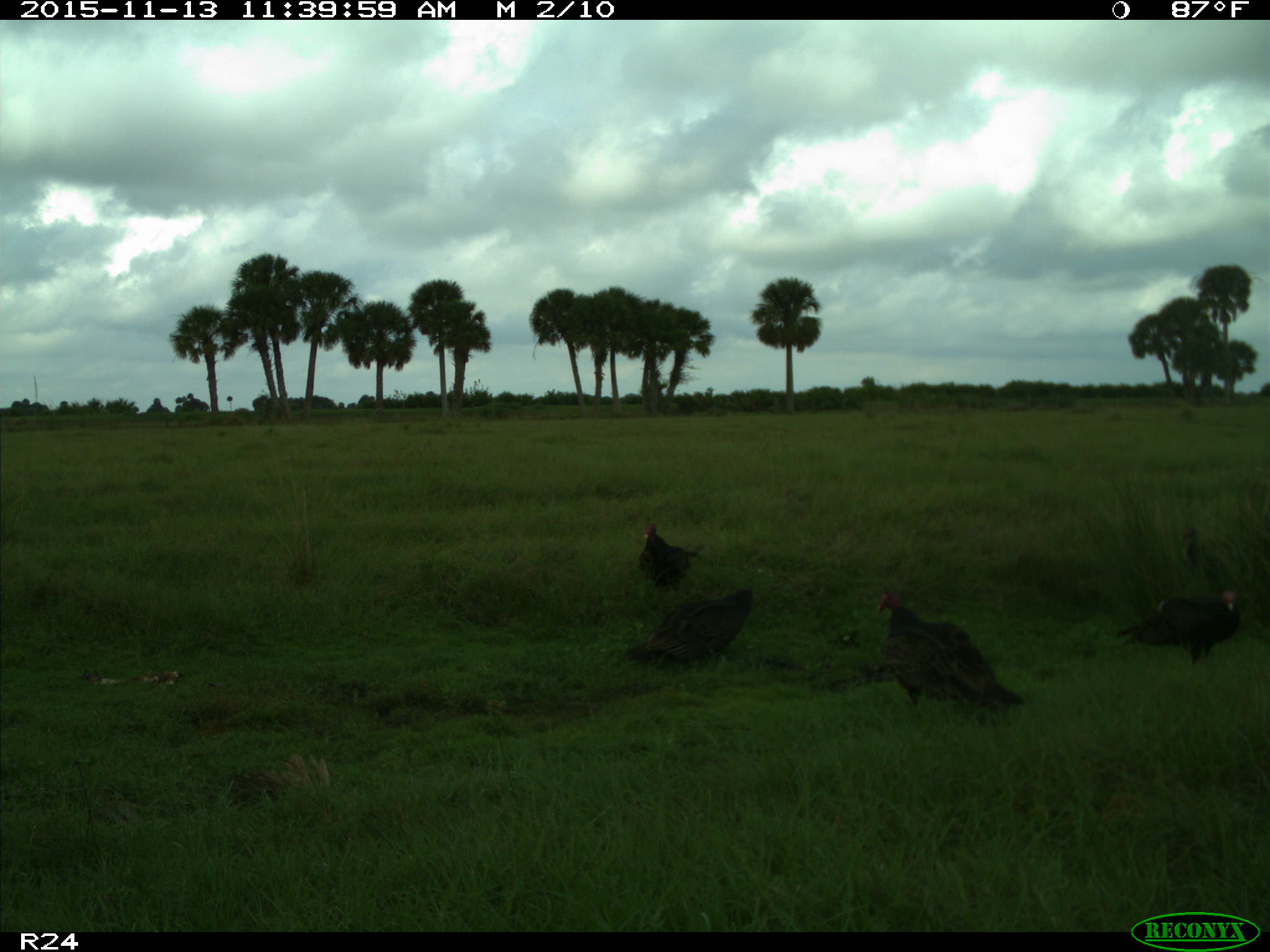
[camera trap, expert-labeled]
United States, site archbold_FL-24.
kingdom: Animalia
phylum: Chordata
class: Aves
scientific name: Aves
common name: birds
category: unidentified bird